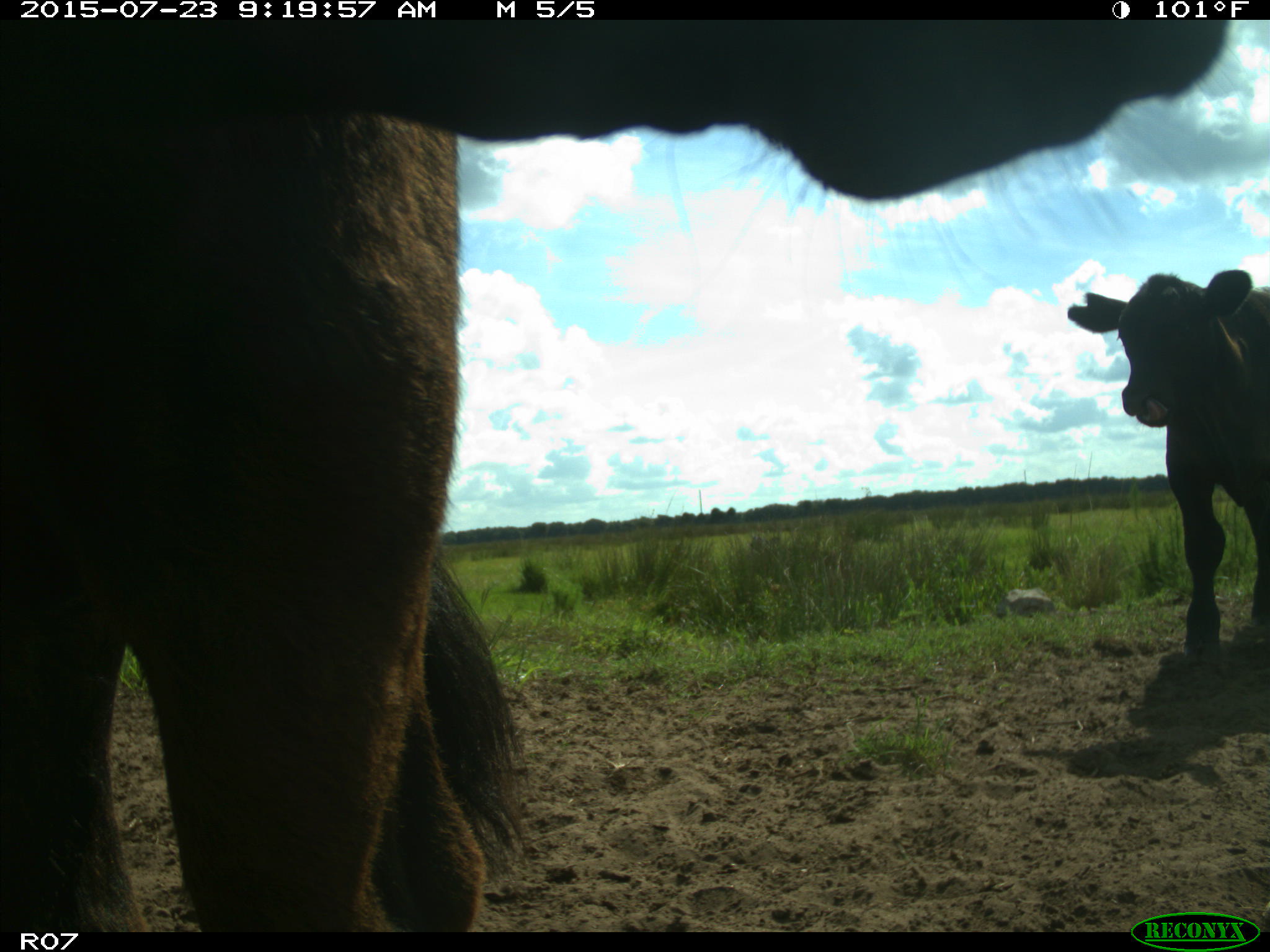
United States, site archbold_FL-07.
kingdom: Animalia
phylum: Chordata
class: Mammalia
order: Artiodactyla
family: Bovidae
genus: Bos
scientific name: Bos taurus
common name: domestic cow